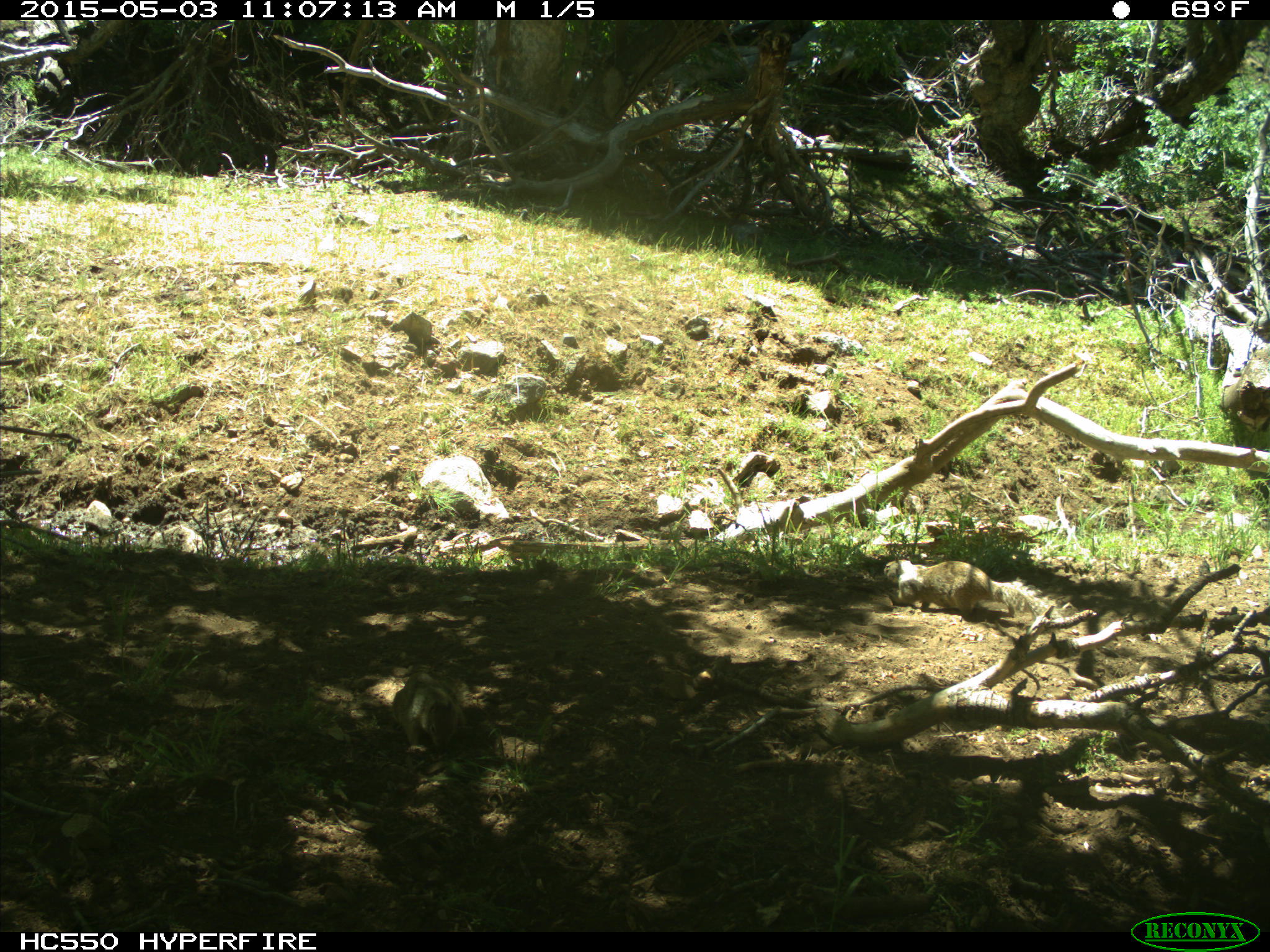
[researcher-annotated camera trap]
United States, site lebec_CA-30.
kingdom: Animalia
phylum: Chordata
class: Mammalia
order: Rodentia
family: Sciuridae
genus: Otospermophilus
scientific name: Otospermophilus beecheyi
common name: california ground squirrel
Otospermophilus beecheyi (california ground squirrel).